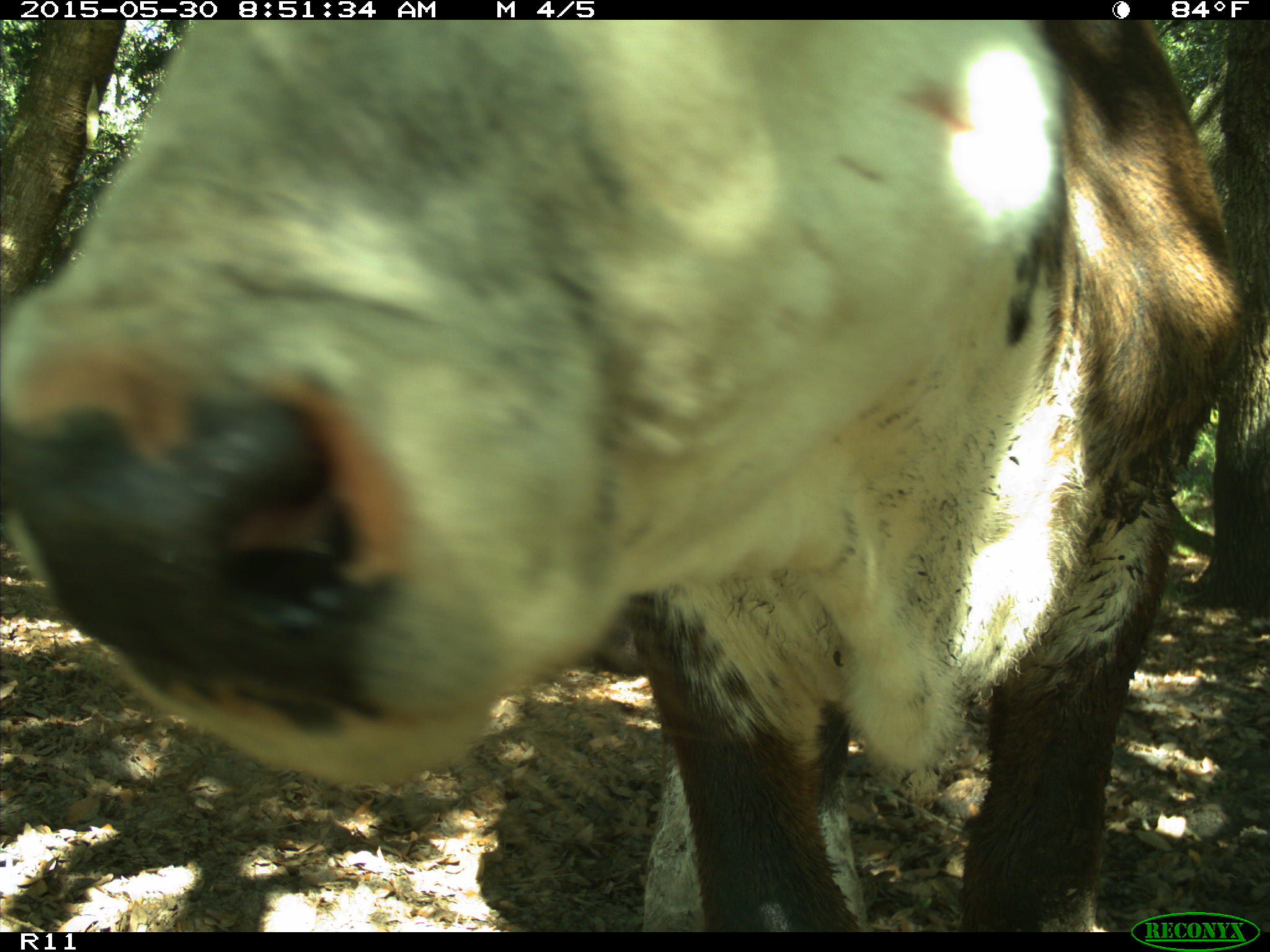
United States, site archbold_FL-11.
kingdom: Animalia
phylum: Chordata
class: Mammalia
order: Artiodactyla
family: Bovidae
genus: Bos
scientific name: Bos taurus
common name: domestic cow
Bos taurus (domestic cow).